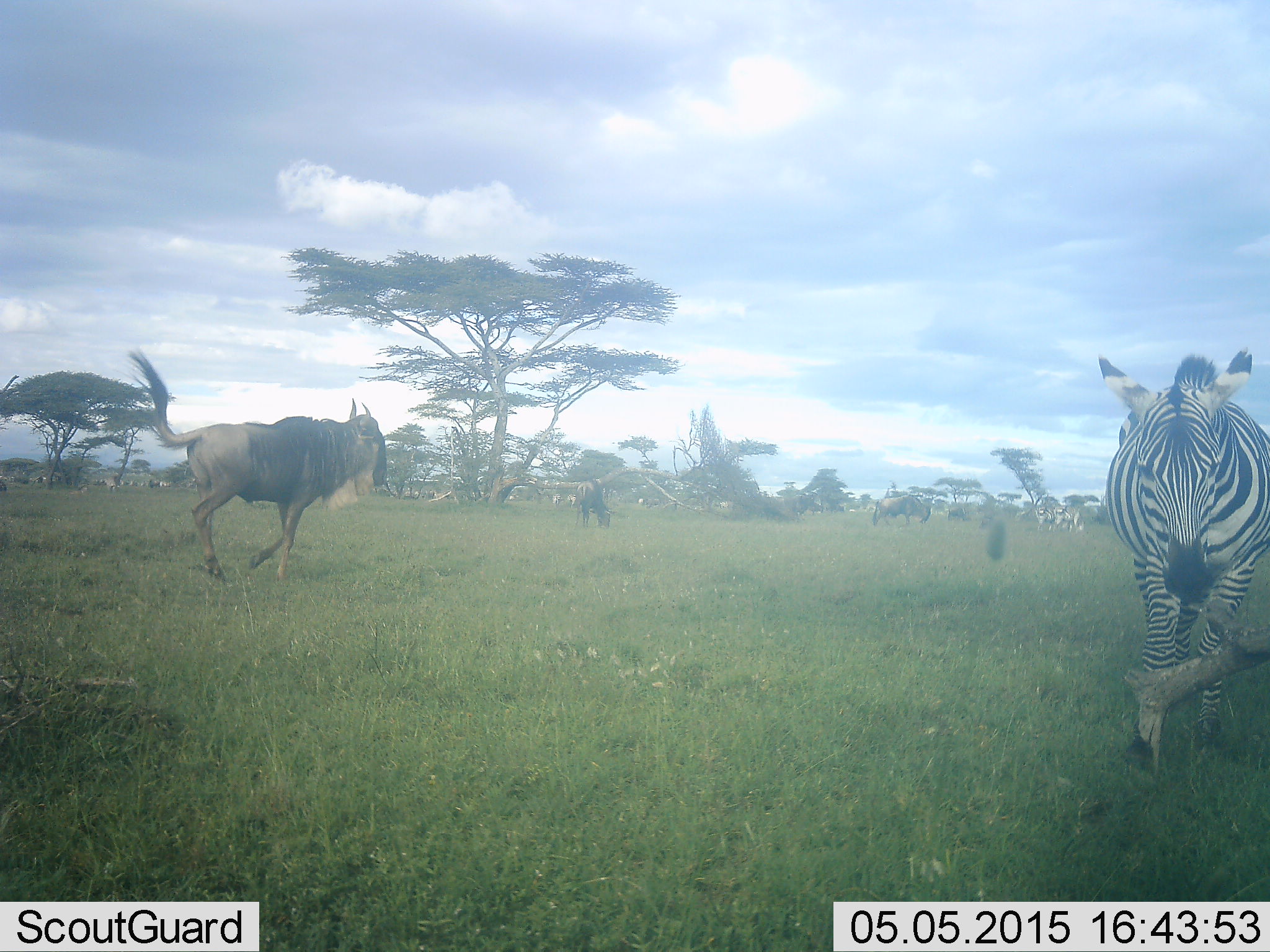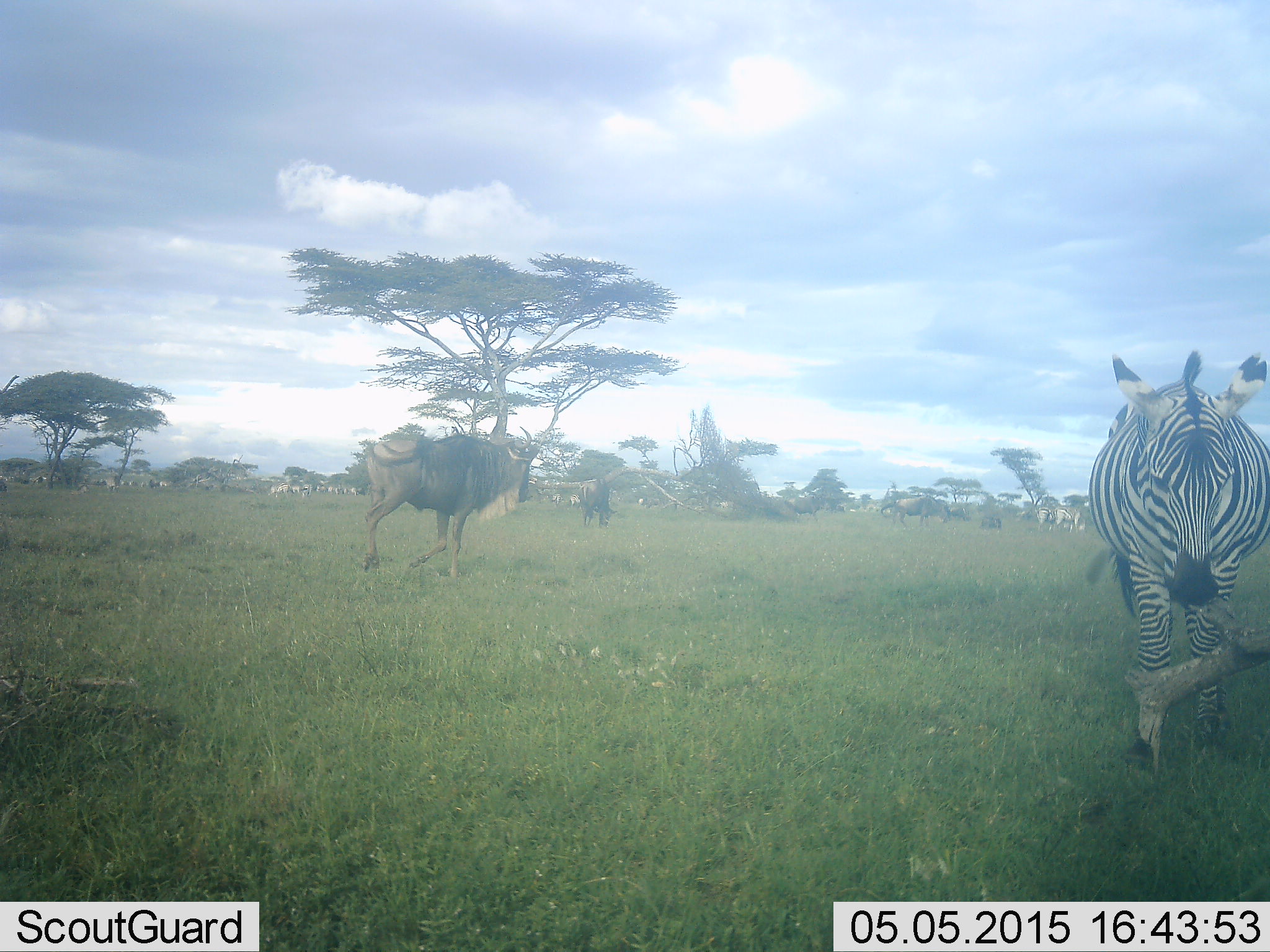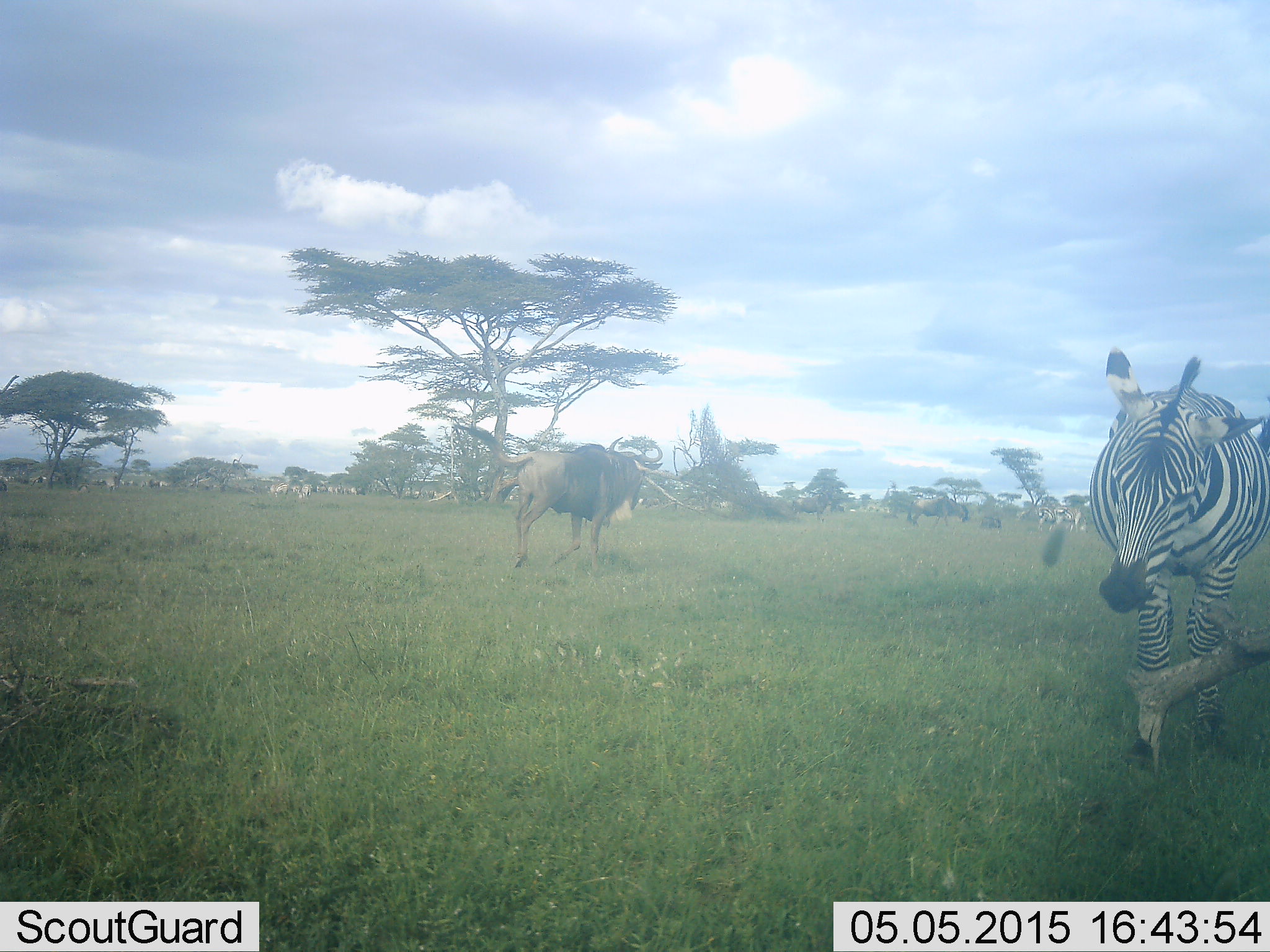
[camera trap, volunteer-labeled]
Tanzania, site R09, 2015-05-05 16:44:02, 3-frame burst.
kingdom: Animalia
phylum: Chordata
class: Mammalia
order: Artiodactyla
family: Bovidae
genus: Connochaetes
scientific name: Connochaetes taurinus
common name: blue wildebeest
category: wildebeest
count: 6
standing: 20%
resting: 0%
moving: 90%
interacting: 0%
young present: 0%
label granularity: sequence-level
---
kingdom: Animalia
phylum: Chordata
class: Mammalia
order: Perissodactyla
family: Equidae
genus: Equus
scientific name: Equus quagga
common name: plains zebra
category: zebra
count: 1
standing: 60%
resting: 0%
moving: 30%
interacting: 10%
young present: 0%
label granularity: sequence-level